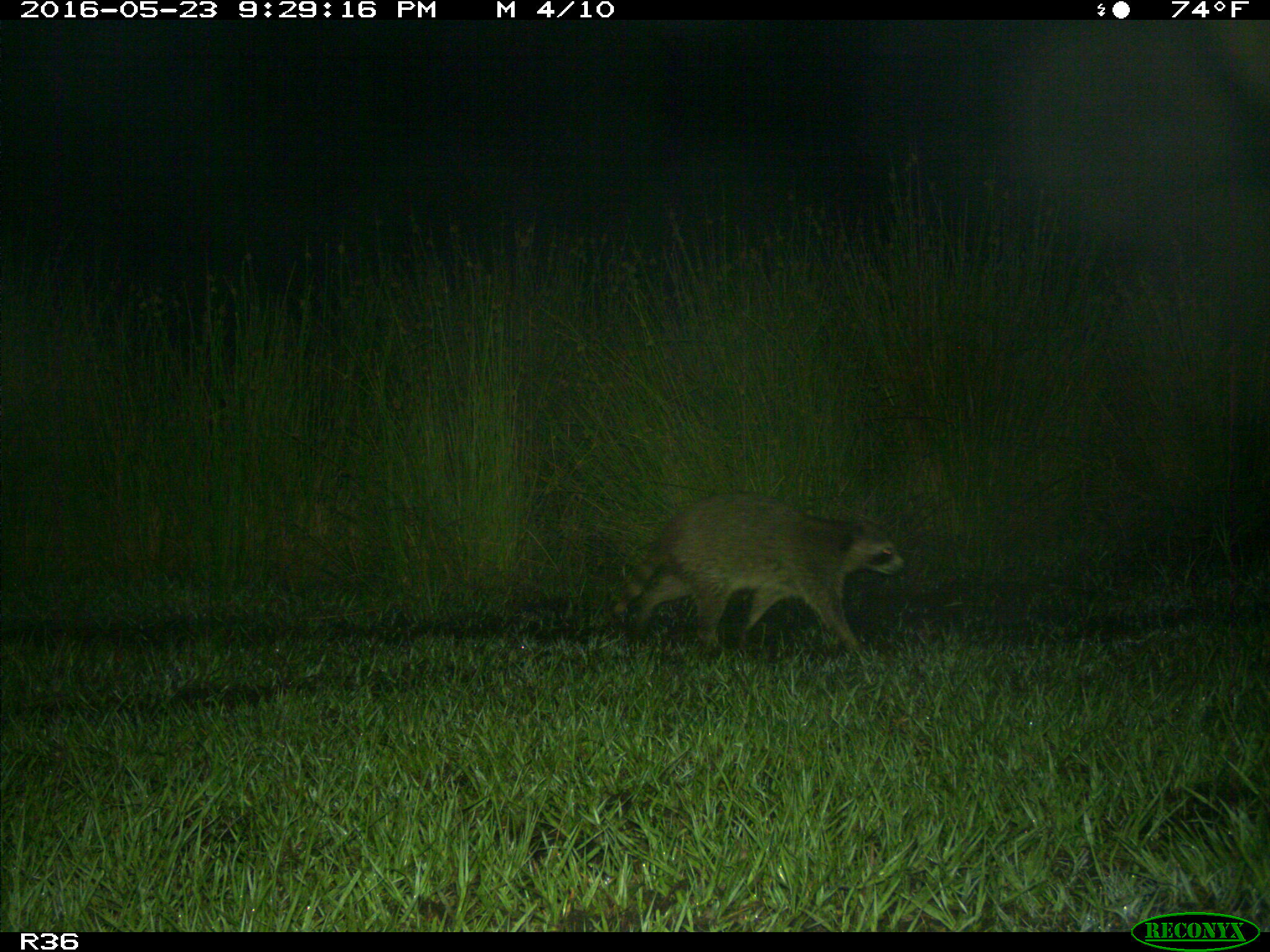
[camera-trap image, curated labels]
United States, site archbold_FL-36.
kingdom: Animalia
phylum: Chordata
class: Mammalia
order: Carnivora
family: Procyonidae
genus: Procyon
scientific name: Procyon lotor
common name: common raccoon